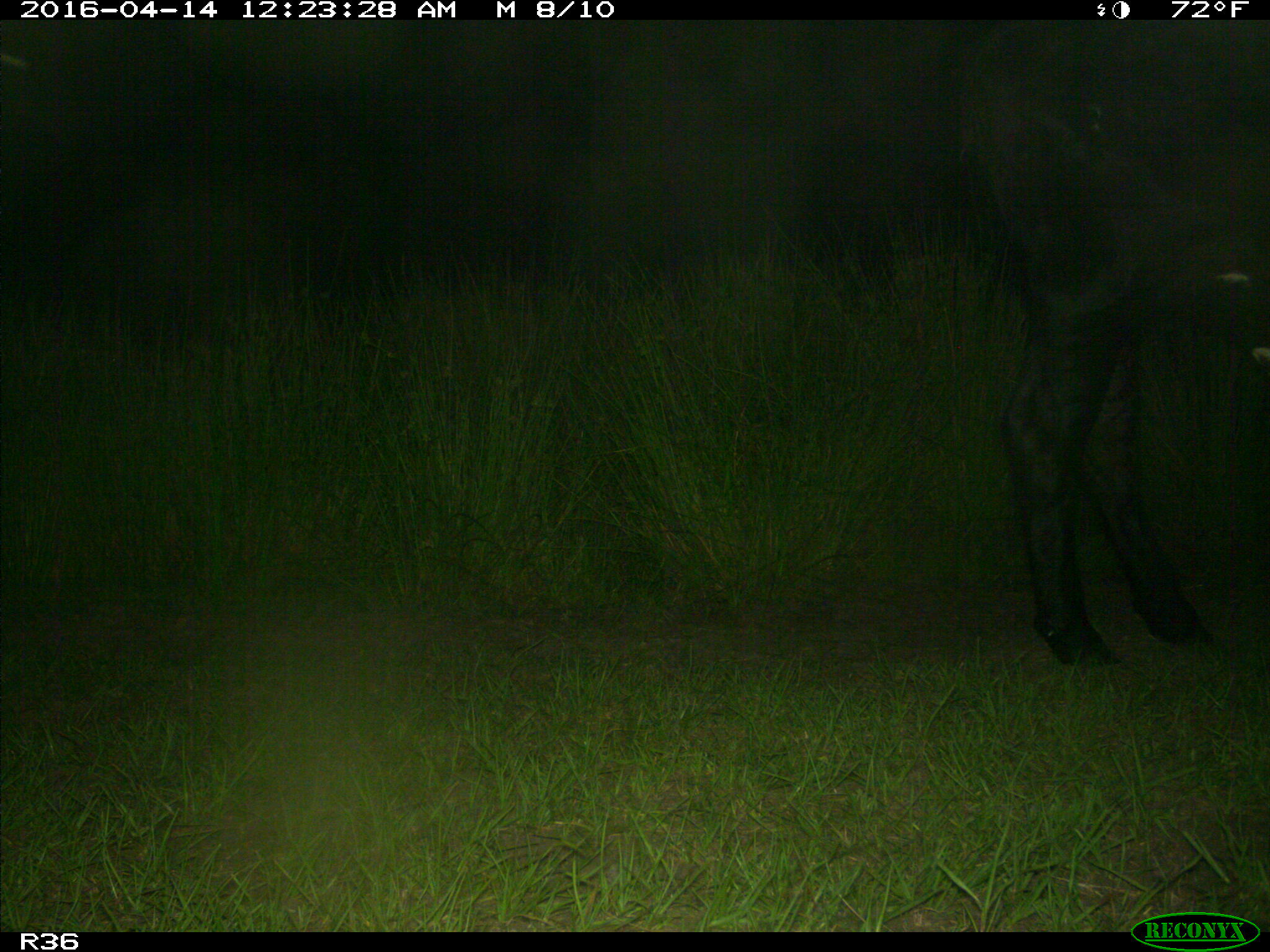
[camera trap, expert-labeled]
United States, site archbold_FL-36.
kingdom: Animalia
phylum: Chordata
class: Mammalia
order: Artiodactyla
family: Bovidae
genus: Bos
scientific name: Bos taurus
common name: domestic cow